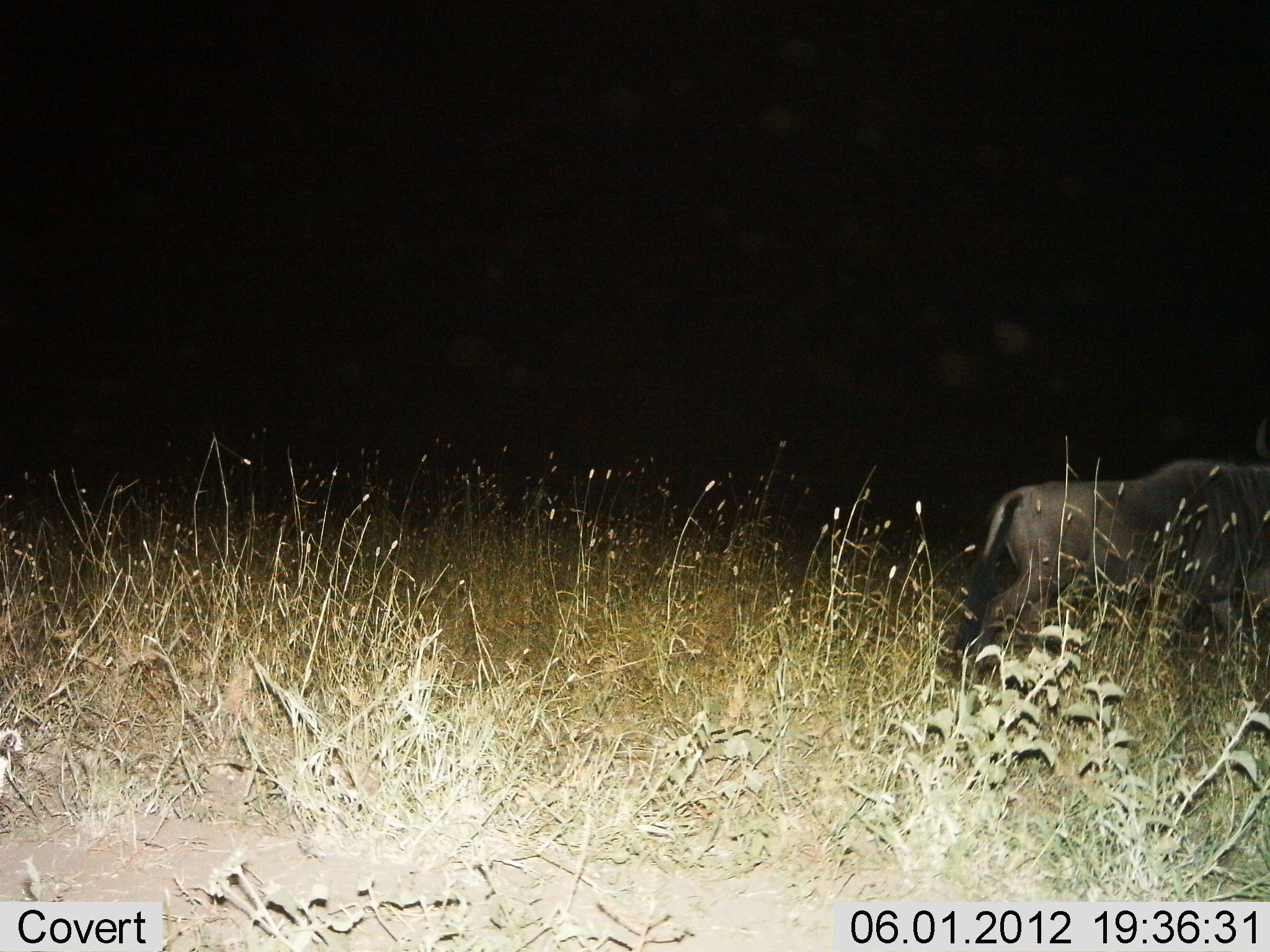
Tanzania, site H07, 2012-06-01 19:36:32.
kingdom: Animalia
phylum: Chordata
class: Mammalia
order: Artiodactyla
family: Bovidae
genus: Connochaetes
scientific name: Connochaetes taurinus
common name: blue wildebeest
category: wildebeest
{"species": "wildebeest (blue wildebeest) (Connochaetes taurinus)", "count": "1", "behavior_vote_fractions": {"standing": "30%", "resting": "0%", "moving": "70%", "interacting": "0%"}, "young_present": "0%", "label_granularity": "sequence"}